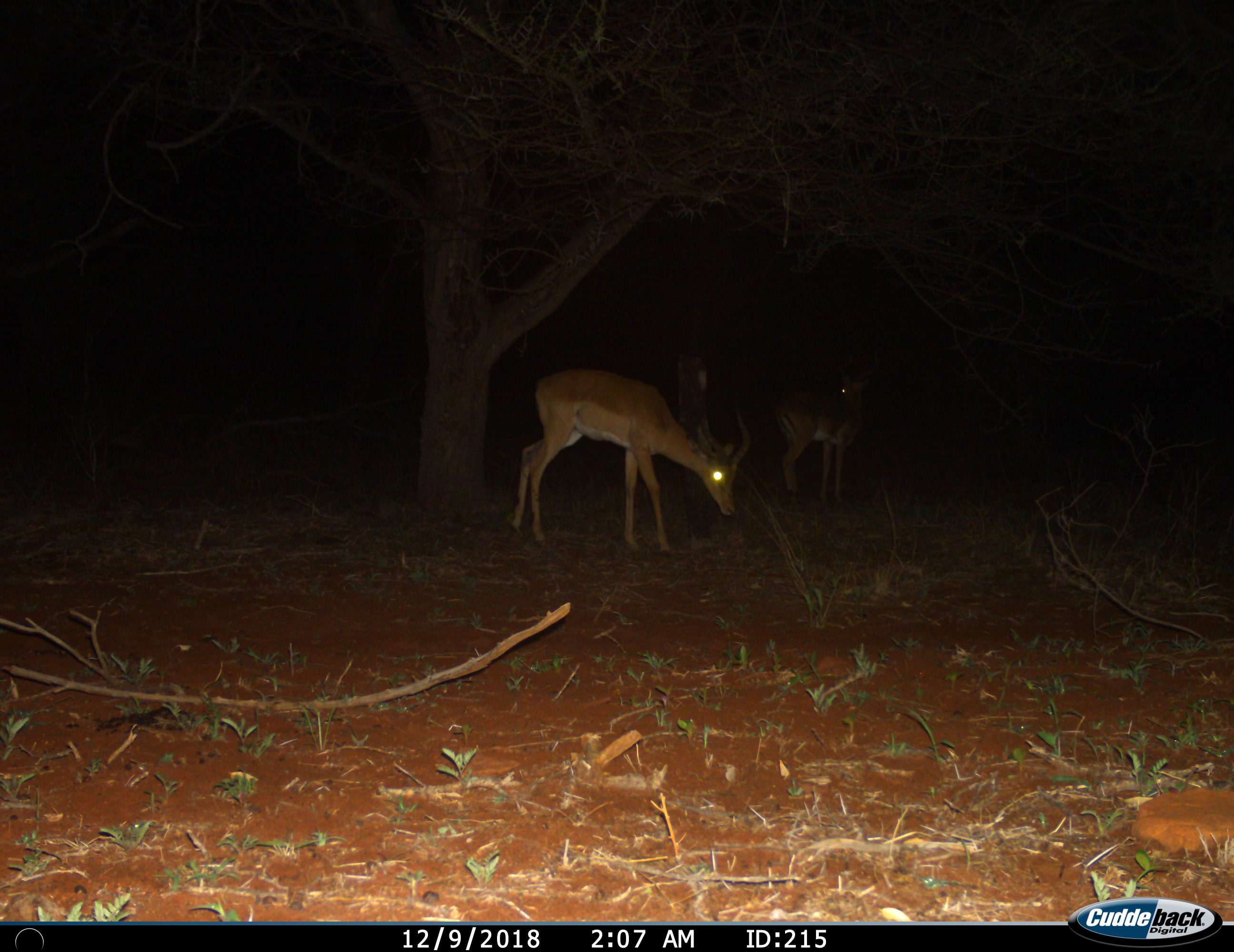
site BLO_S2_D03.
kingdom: Animalia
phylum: Chordata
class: Mammalia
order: Artiodactyla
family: Bovidae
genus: Aepyceros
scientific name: Aepyceros melampus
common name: impala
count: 2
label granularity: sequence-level